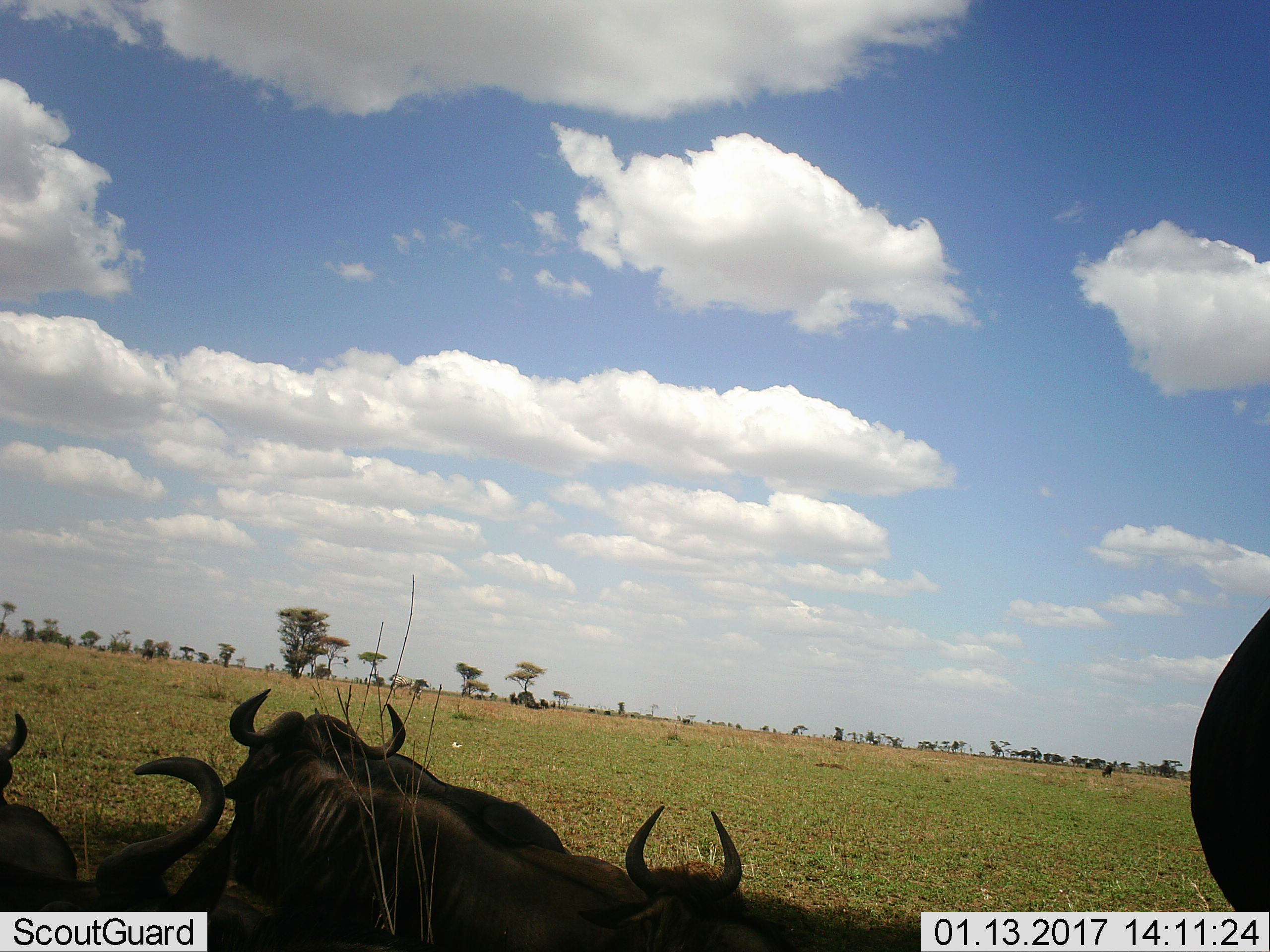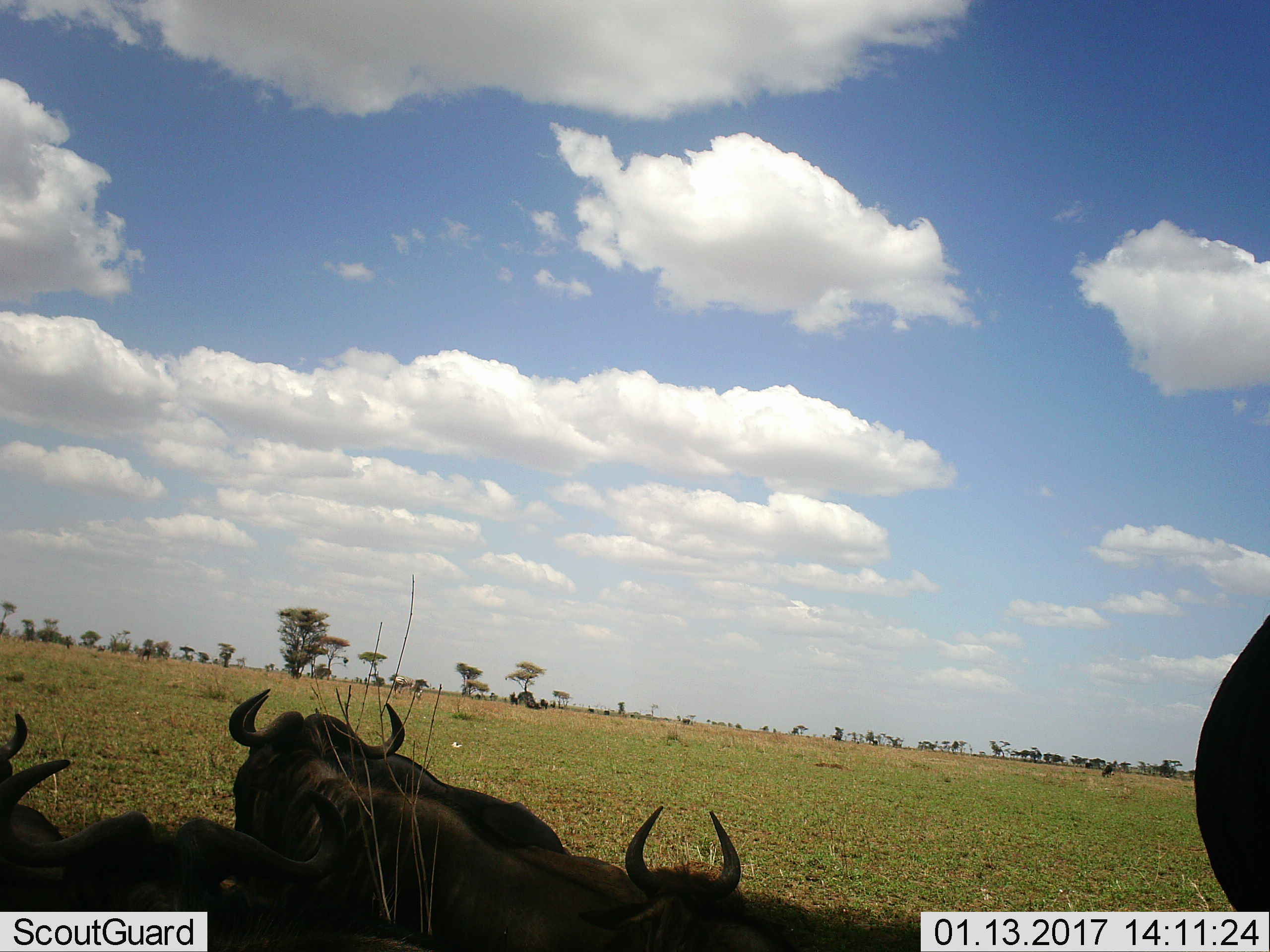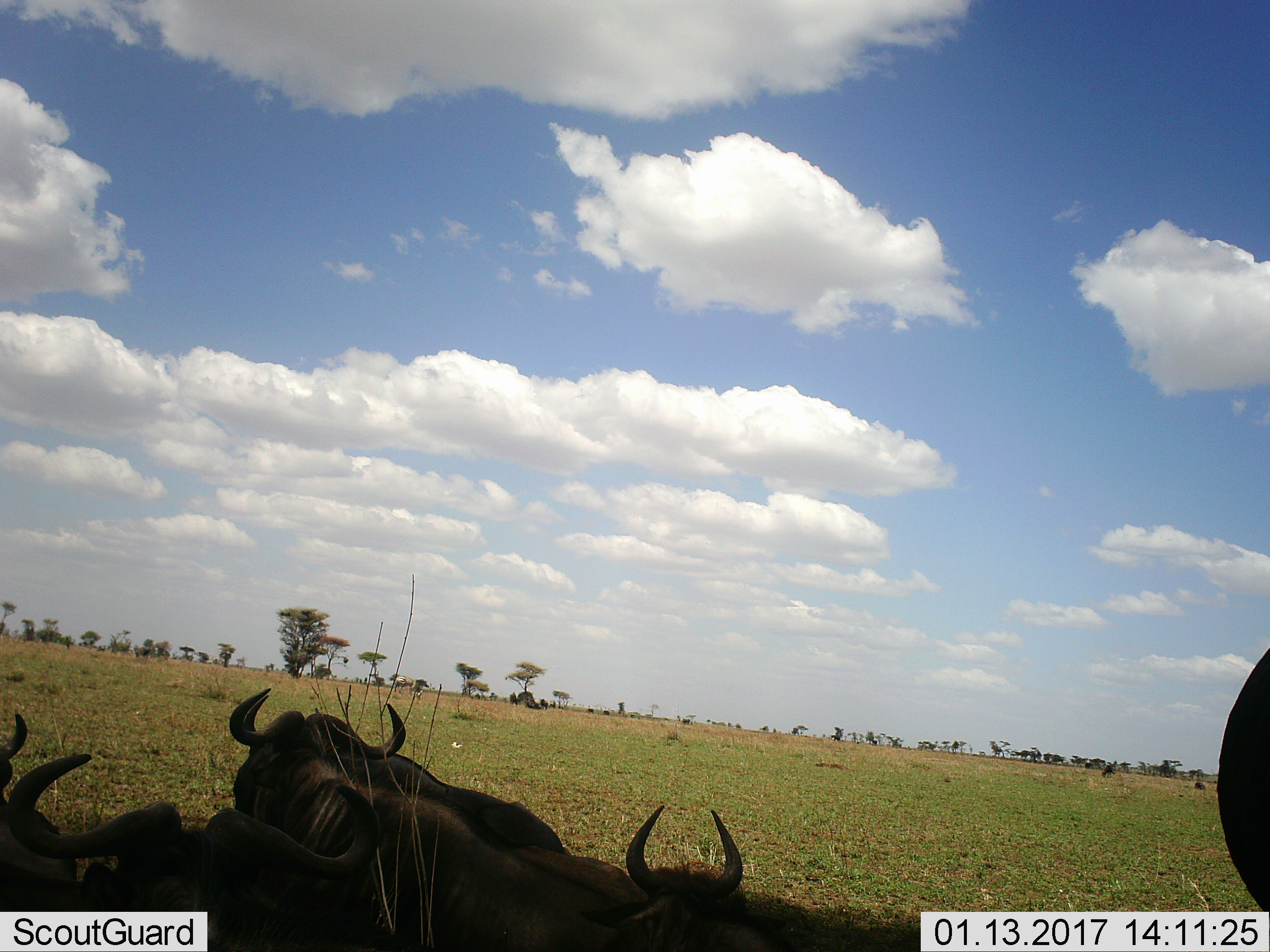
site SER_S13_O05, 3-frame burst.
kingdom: Animalia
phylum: Chordata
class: Mammalia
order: Artiodactyla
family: Bovidae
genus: Connochaetes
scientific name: Connochaetes taurinus taurinus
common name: blue wildebeest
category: wildebeestblue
Wildebeestblue (blue wildebeest) (Connochaetes taurinus taurinus), count 6. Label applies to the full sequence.